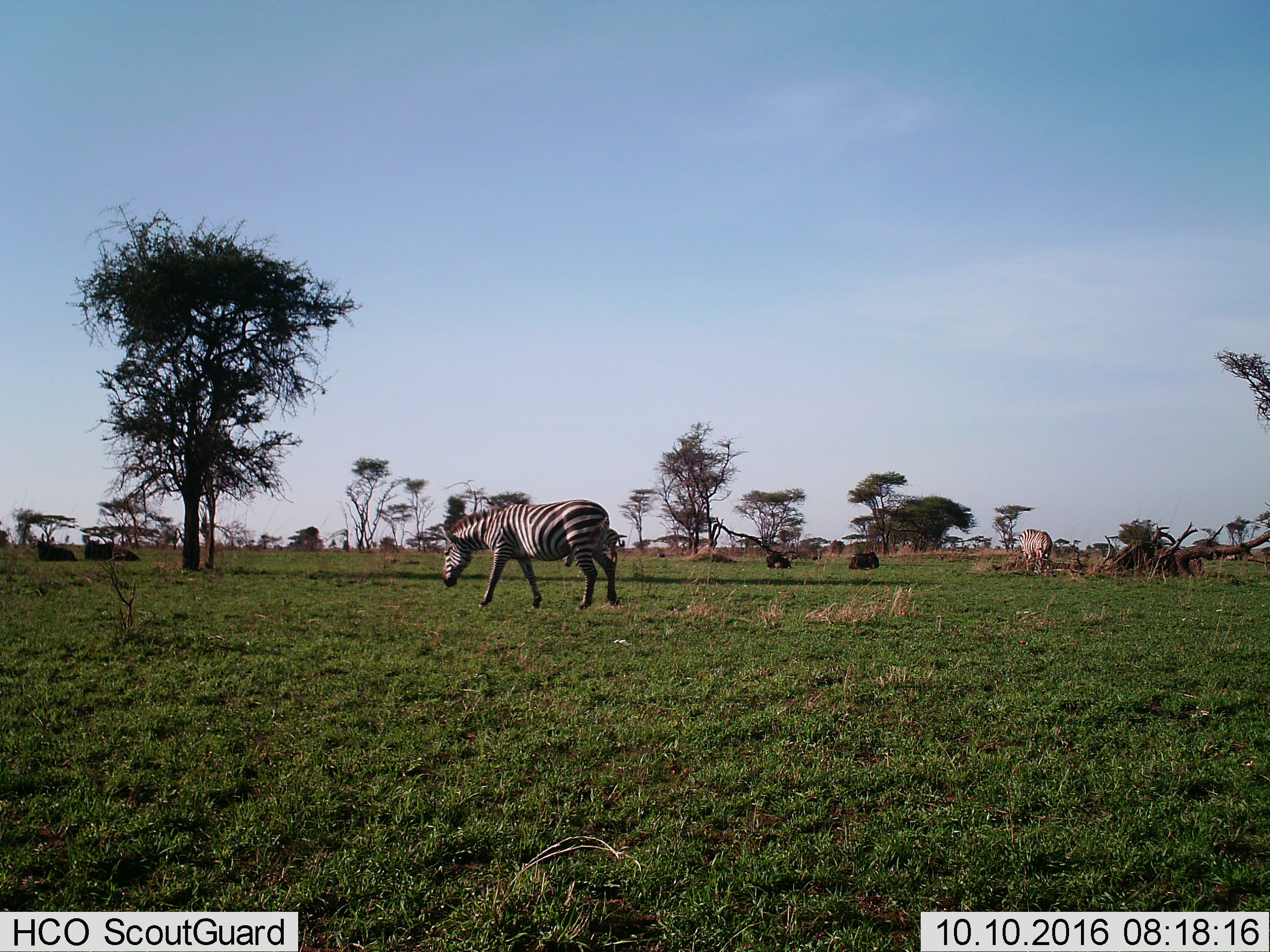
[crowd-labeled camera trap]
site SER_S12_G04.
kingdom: Animalia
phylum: Chordata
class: Mammalia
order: Perissodactyla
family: Equidae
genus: Equus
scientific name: Equus quagga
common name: plains zebra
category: zebraplains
Zebraplains (plains zebra) (Equus quagga), count 2. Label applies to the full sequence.